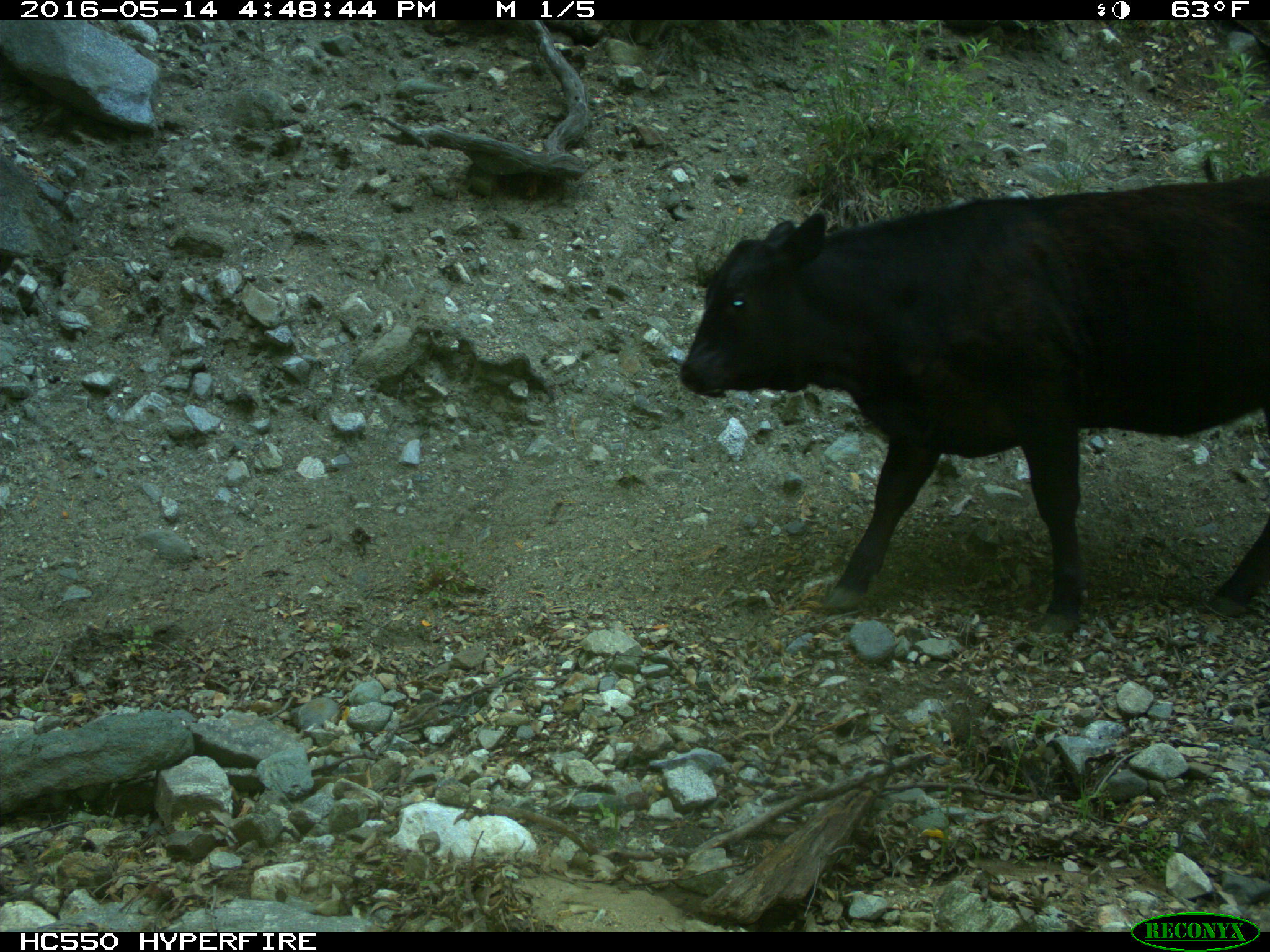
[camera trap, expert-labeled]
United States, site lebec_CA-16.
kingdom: Animalia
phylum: Chordata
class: Mammalia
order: Artiodactyla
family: Bovidae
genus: Bos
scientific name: Bos taurus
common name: domestic cow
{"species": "Bos taurus (domestic cow)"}